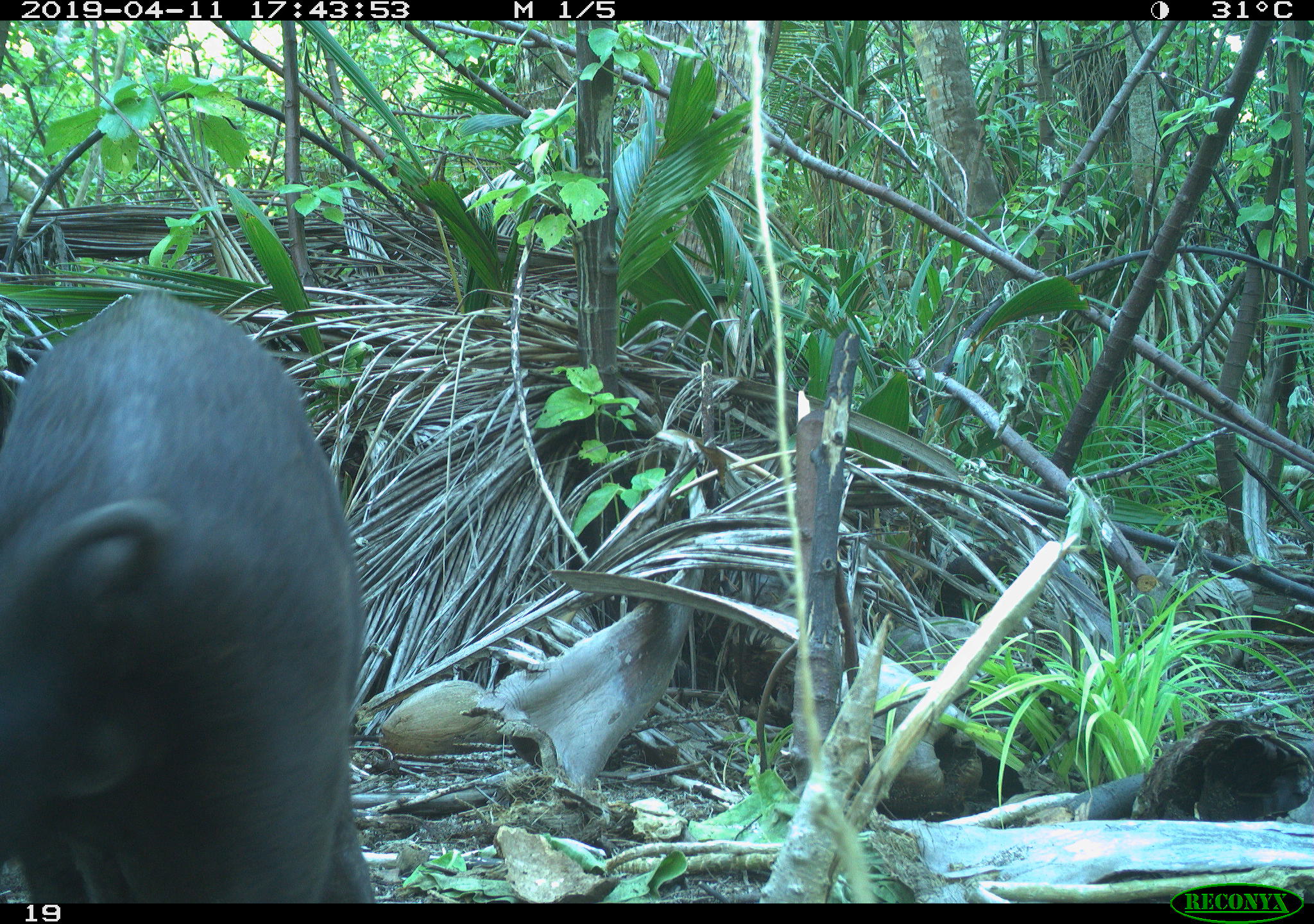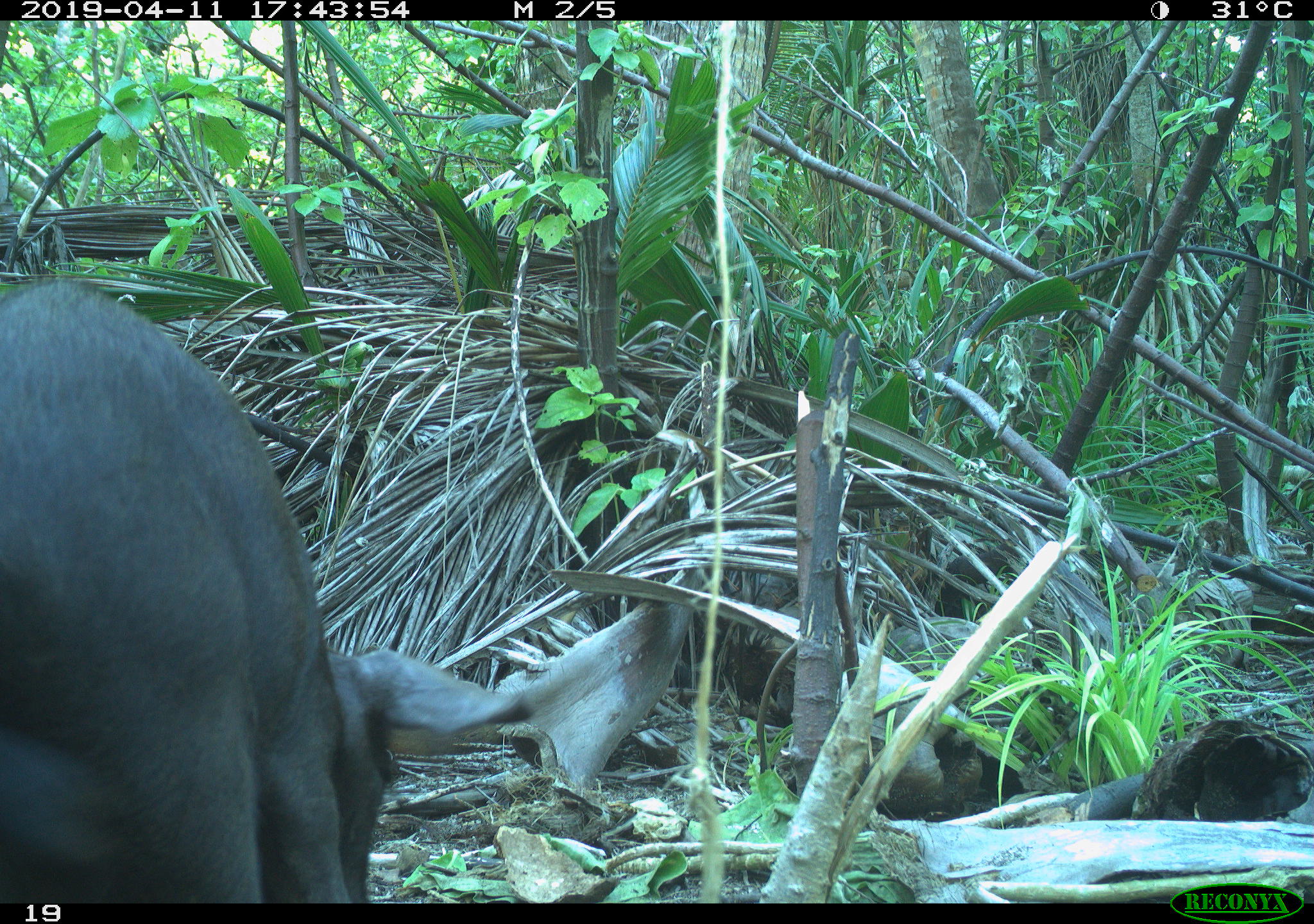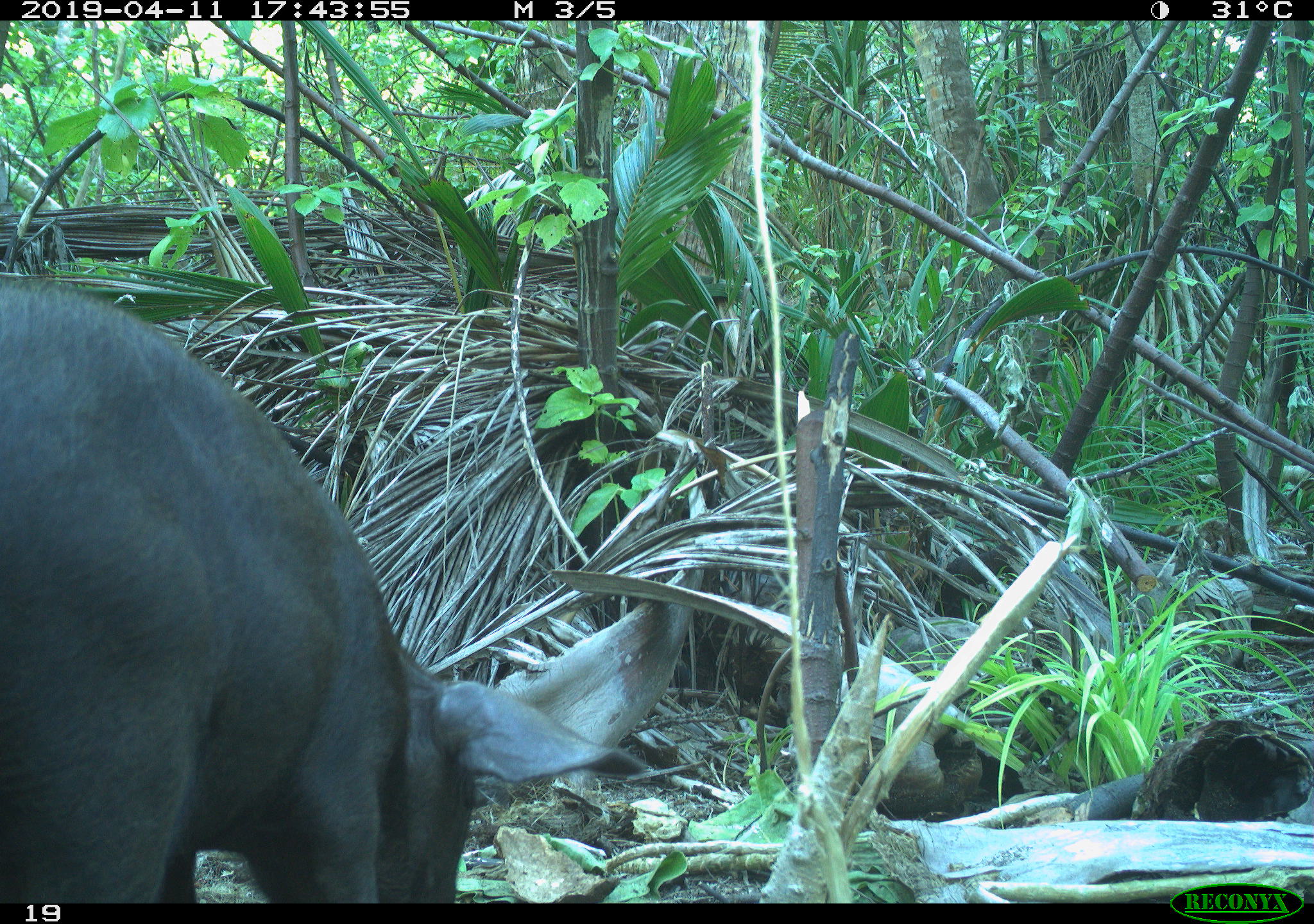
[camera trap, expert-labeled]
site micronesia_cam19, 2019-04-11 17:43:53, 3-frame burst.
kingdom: Animalia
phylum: Chordata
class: Mammalia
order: Artiodactyla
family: Suidae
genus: Sus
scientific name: Sus scrofa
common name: pig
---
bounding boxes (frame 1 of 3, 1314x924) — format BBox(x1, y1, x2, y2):
pig: BBox(0, 284, 380, 903)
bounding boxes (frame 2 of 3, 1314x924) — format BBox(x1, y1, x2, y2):
pig: BBox(0, 280, 484, 906)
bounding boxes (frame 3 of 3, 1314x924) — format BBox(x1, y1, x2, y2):
pig: BBox(1, 278, 705, 895)